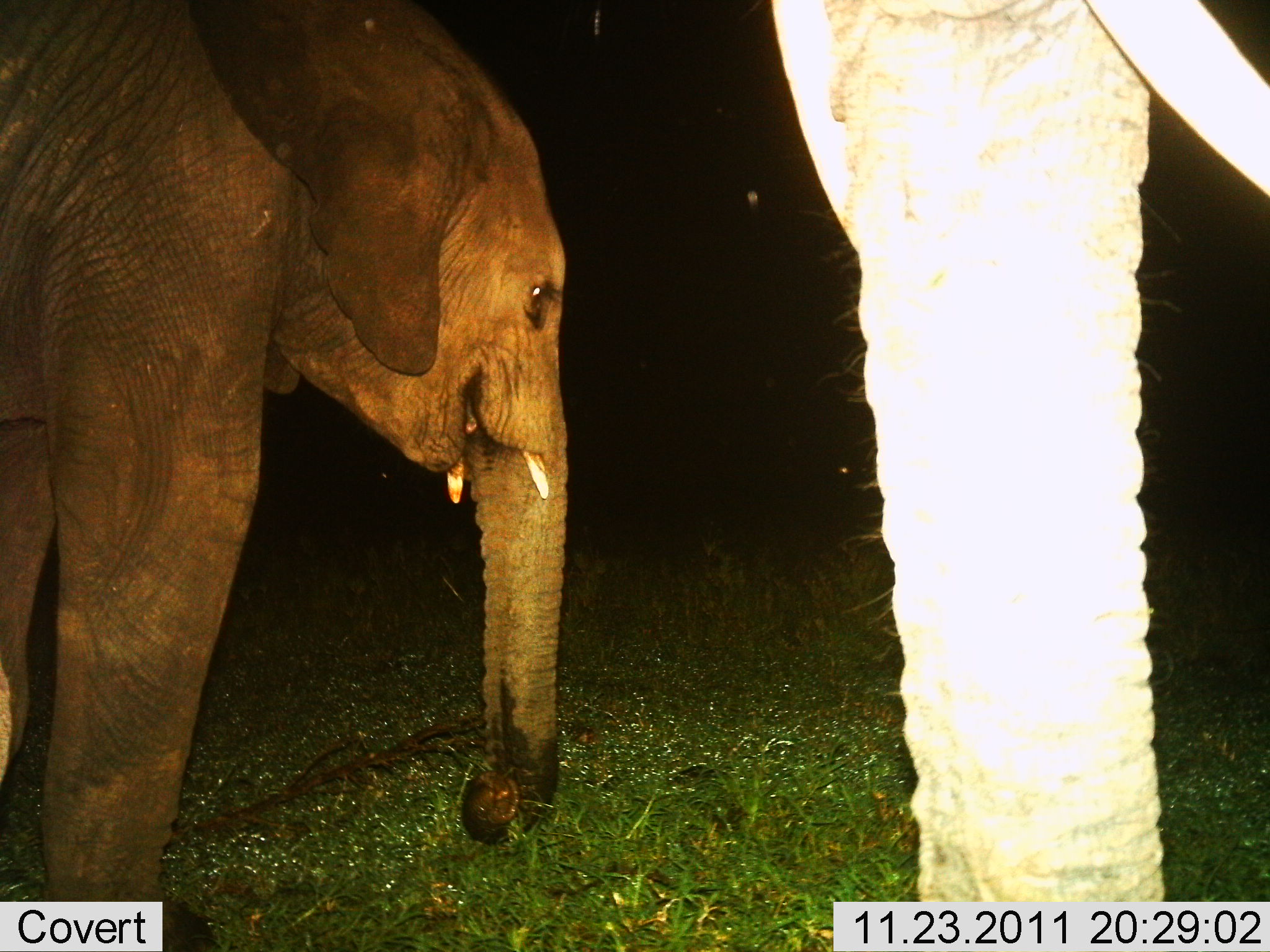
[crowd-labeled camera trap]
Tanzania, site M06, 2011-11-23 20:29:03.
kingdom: Animalia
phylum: Chordata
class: Mammalia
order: Proboscidea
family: Elephantidae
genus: Loxodonta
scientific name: Loxodonta africana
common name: african bush elephant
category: elephant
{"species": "elephant (african bush elephant) (Loxodonta africana)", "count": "2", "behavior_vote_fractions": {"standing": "70%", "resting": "0%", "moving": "20%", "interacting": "0%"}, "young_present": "30%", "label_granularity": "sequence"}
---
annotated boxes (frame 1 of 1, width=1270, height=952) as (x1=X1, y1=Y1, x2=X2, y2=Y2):
animal: (x1=0, y1=2, x2=571, y2=952); (x1=771, y1=0, x2=1269, y2=951)